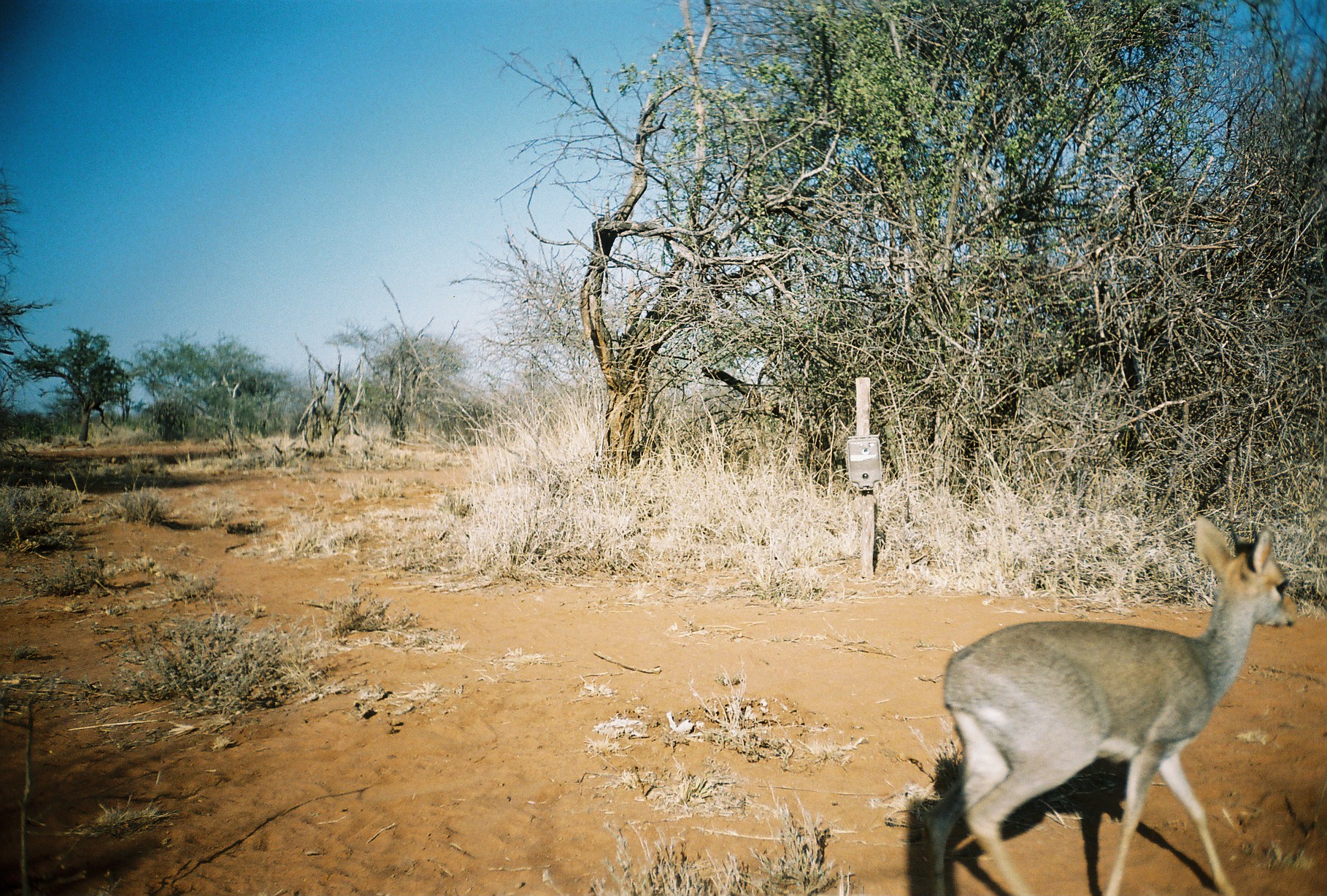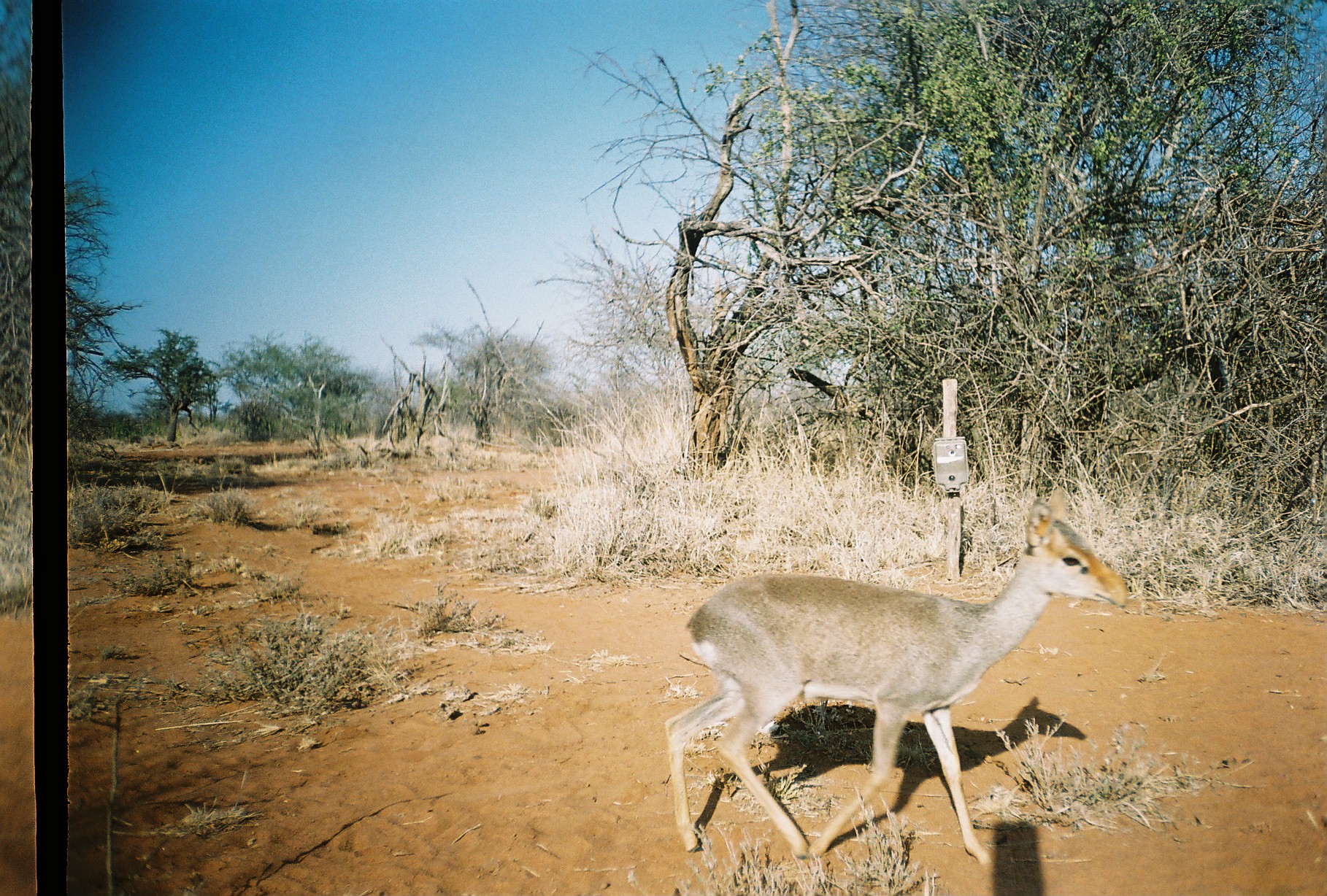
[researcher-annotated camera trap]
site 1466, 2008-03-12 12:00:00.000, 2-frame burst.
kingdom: Animalia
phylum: Chordata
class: Mammalia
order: Artiodactyla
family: Bovidae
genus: Madoqua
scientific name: Madoqua guentheri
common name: günther's dik-dik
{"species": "Madoqua guentheri (günther's dik-dik)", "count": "1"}